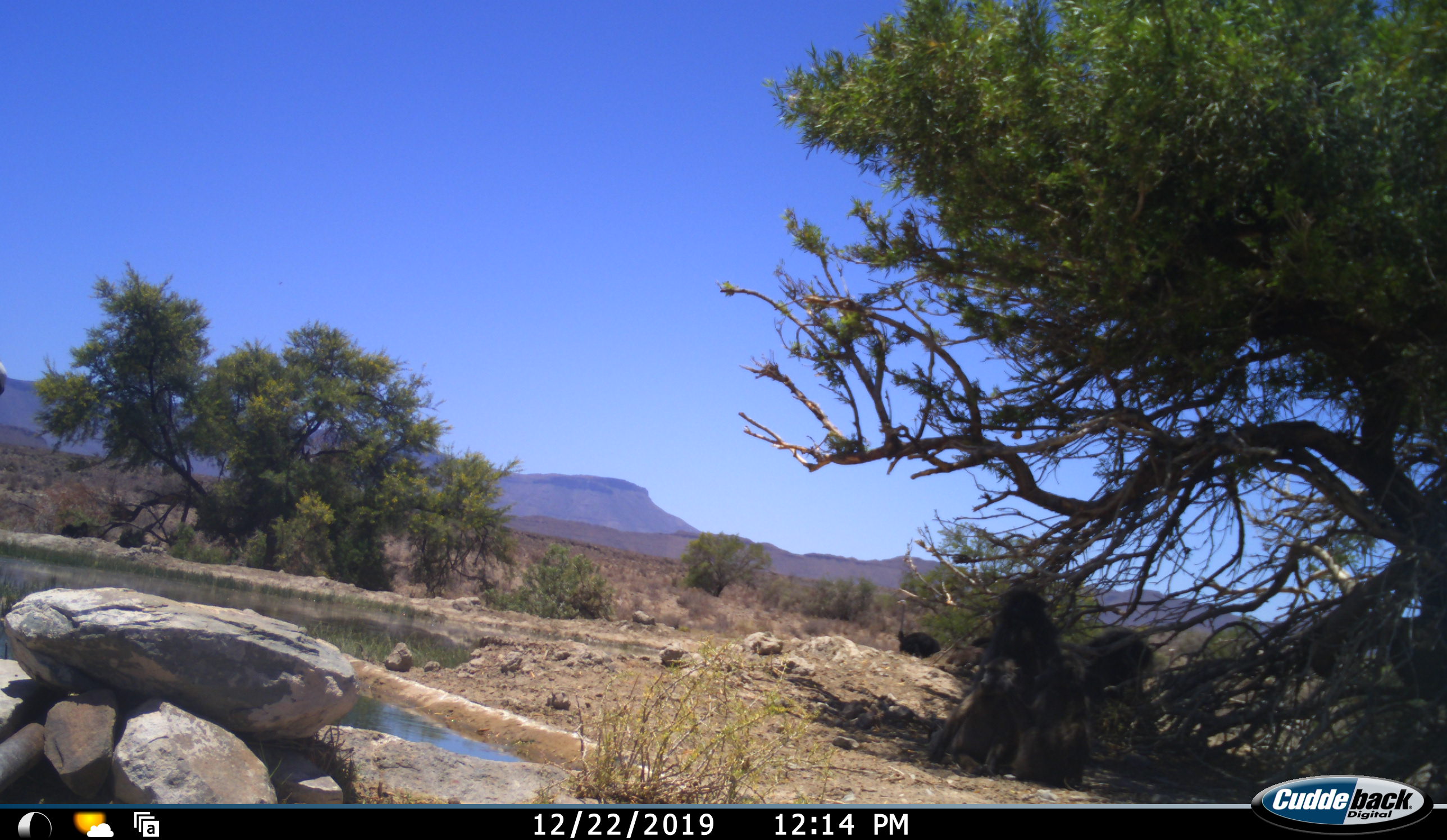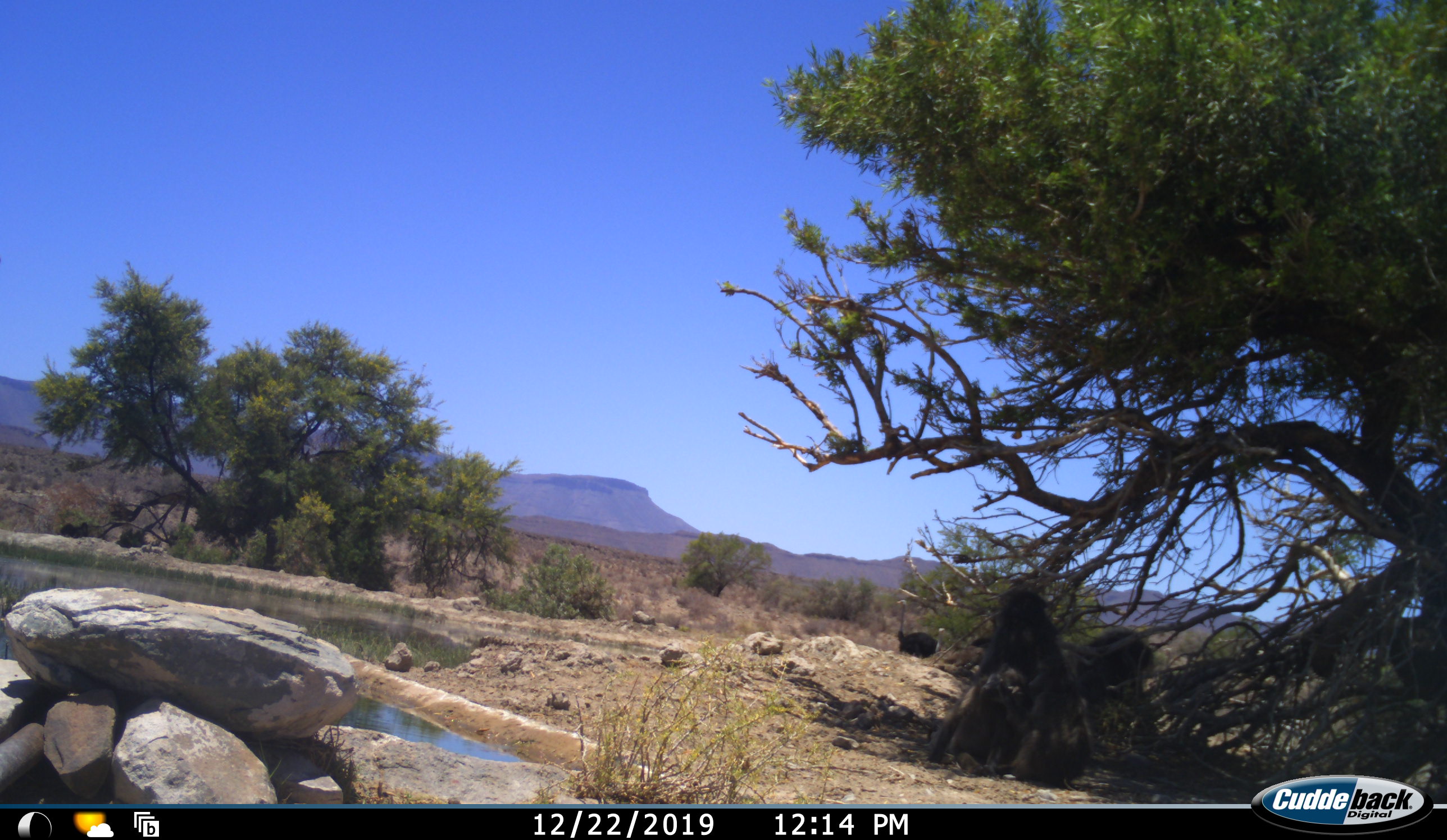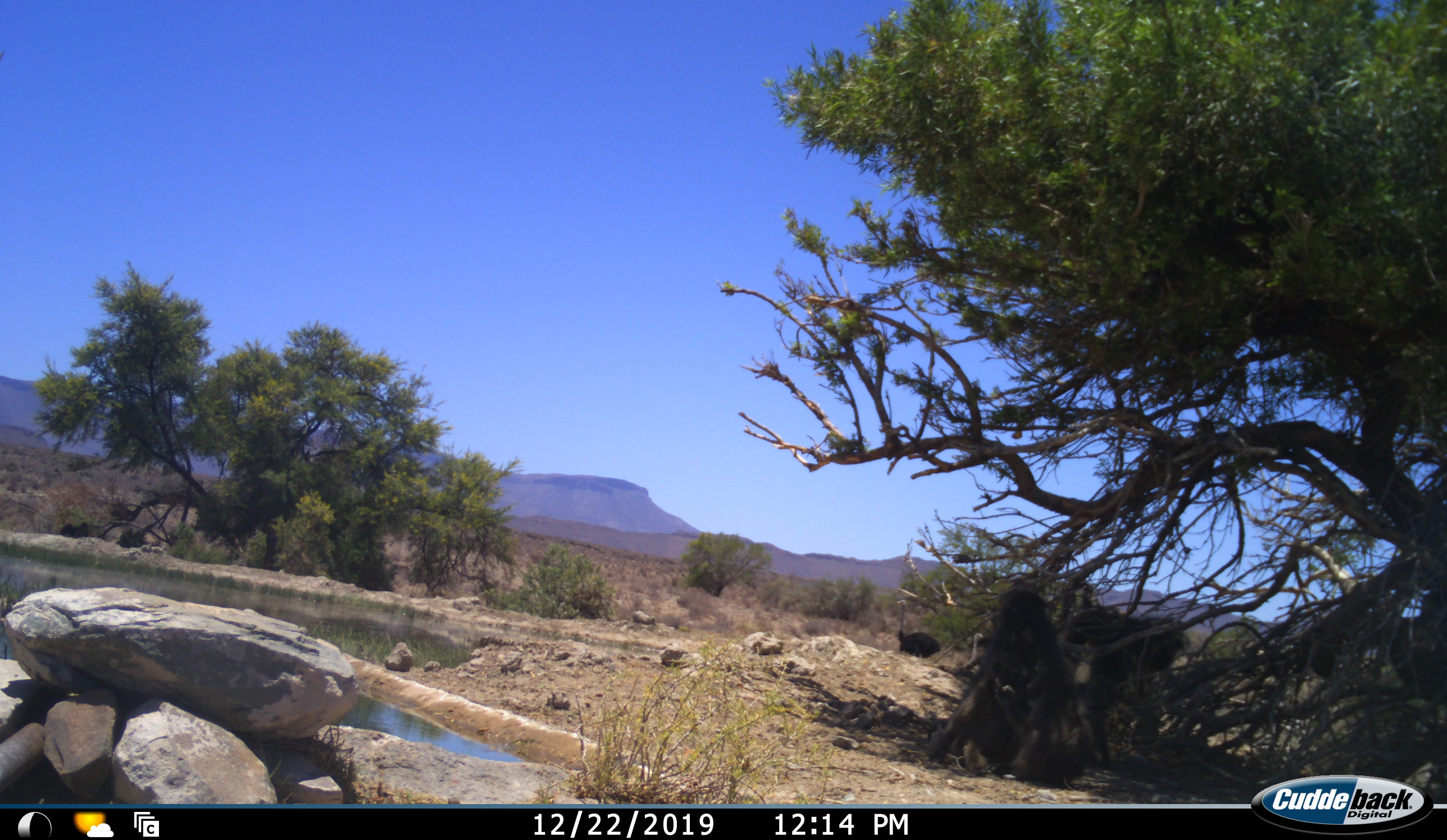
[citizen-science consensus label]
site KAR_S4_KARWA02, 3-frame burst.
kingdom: Animalia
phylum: Chordata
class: Mammalia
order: Primates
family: Cercopithecidae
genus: Papio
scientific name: Papio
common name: baboon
Baboon (Papio), count 4. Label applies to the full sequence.